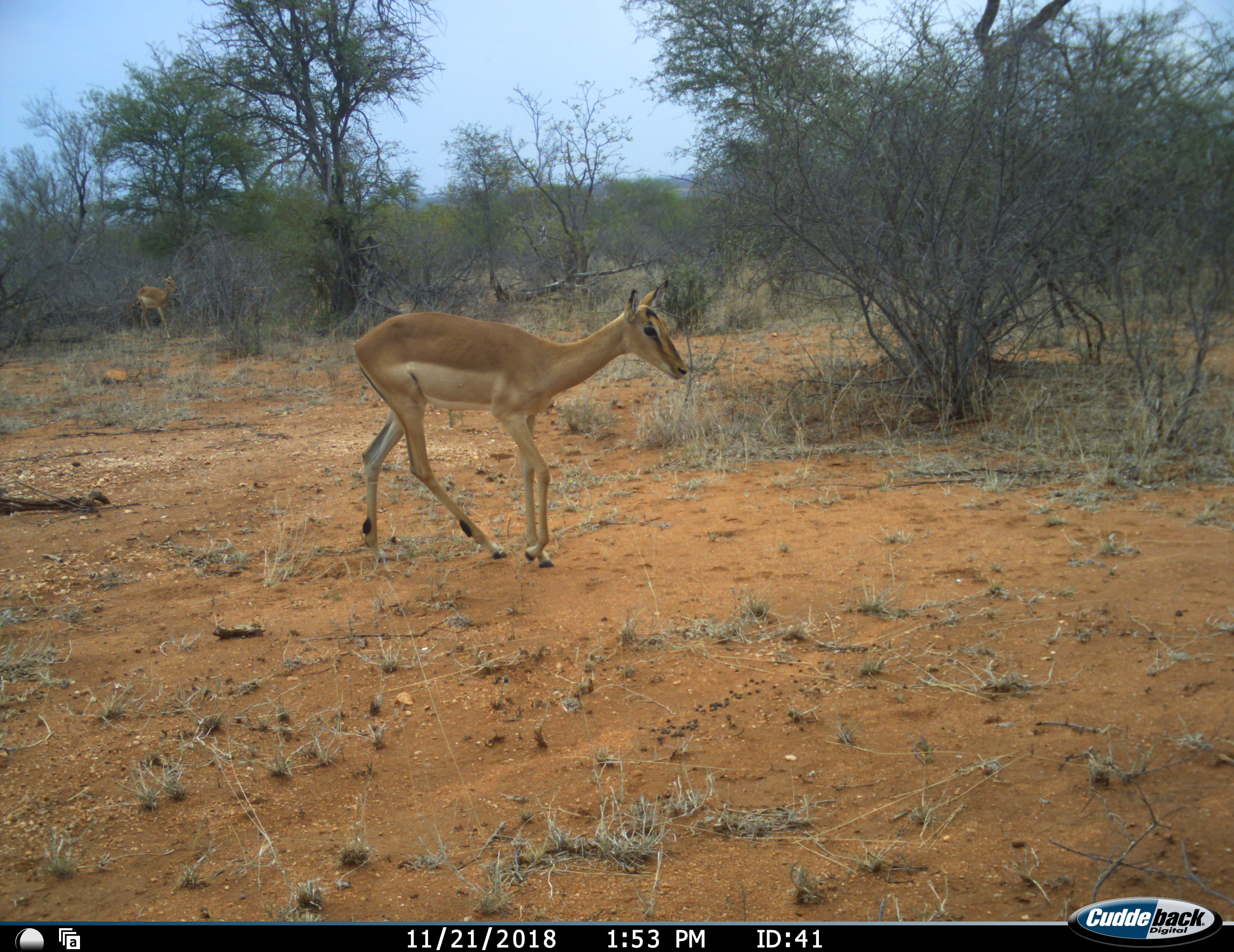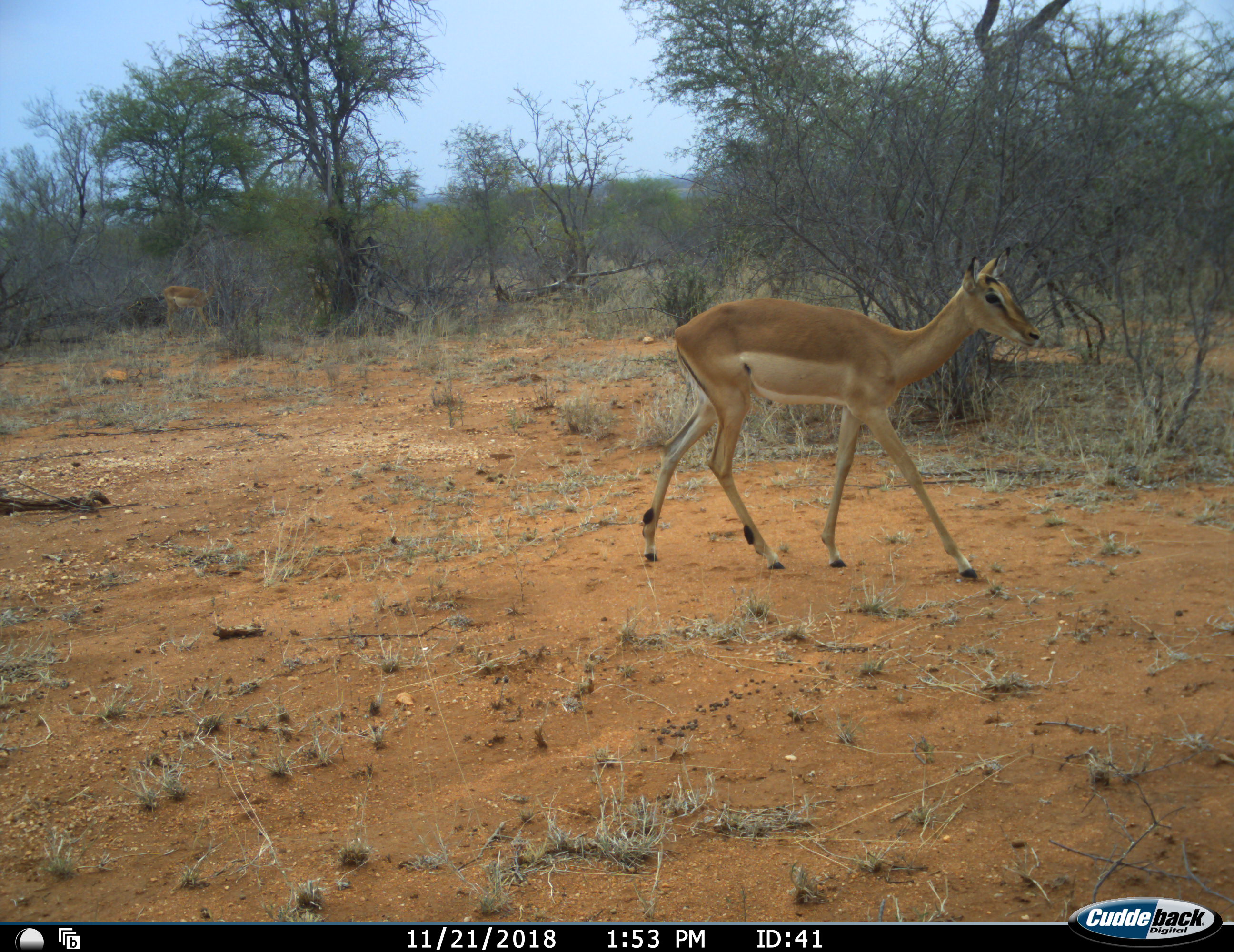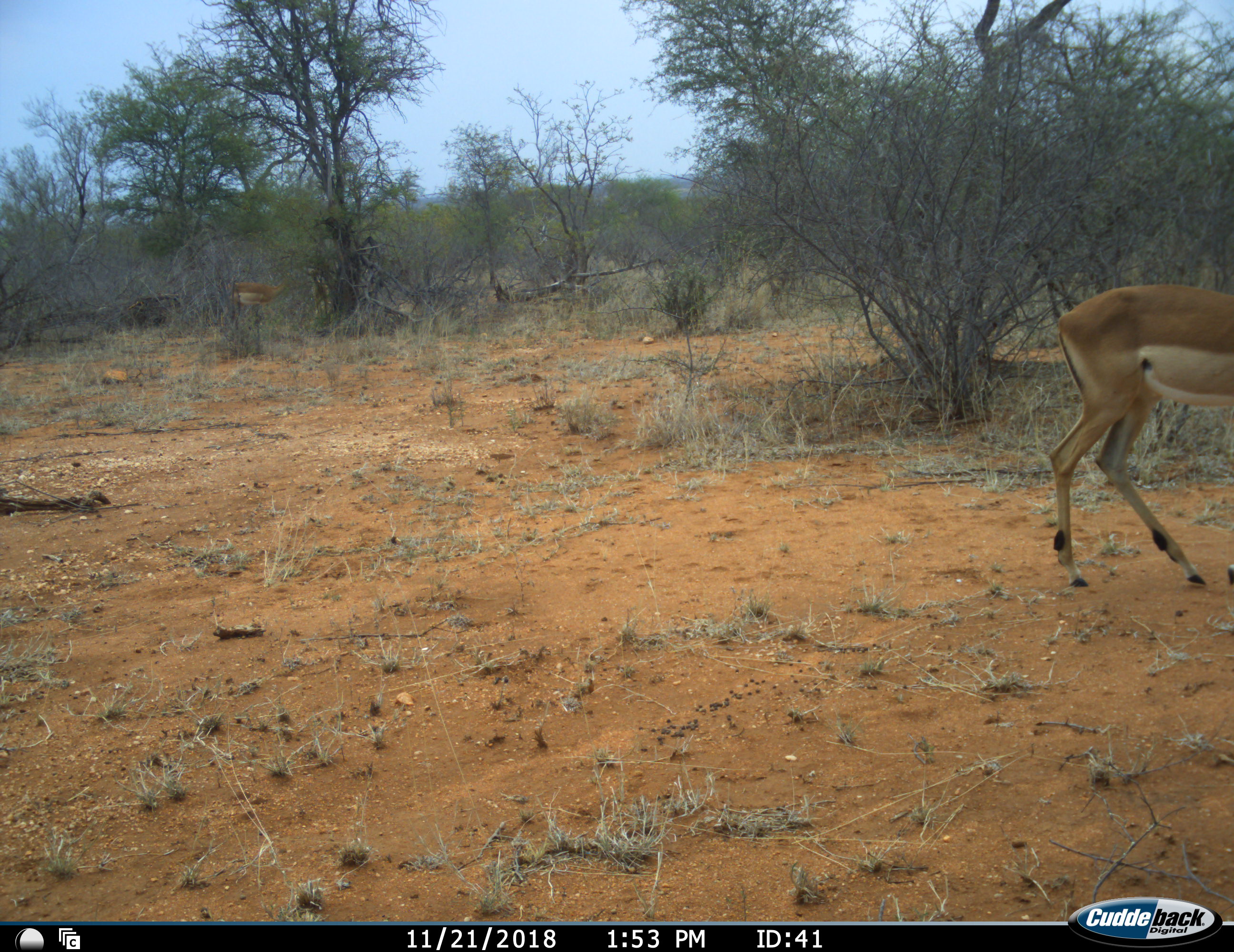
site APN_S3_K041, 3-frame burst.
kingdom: Animalia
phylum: Chordata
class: Mammalia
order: Artiodactyla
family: Bovidae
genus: Aepyceros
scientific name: Aepyceros melampus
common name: impala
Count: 2.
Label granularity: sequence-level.